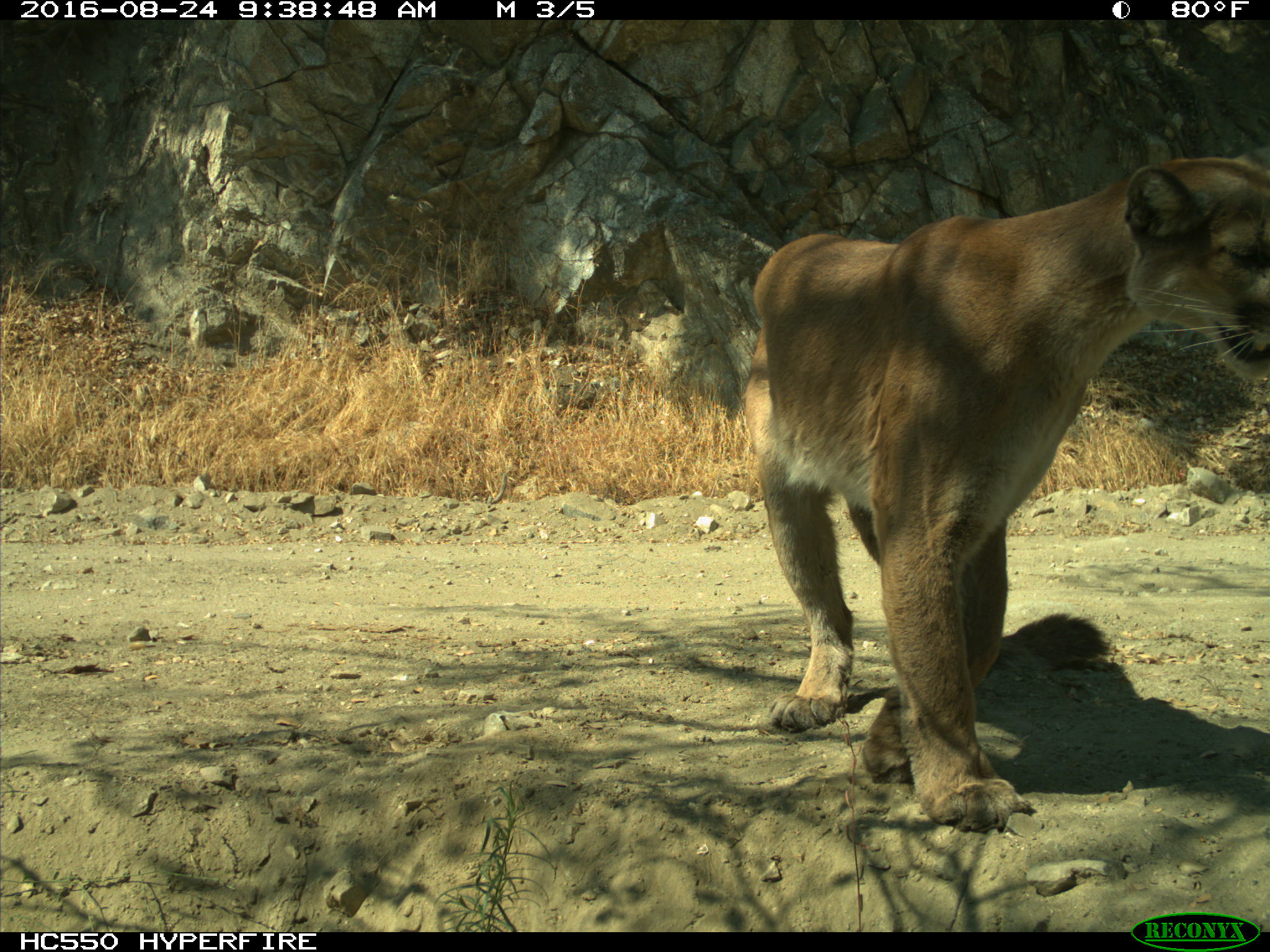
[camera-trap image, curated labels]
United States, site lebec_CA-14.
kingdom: Animalia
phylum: Chordata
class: Mammalia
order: Carnivora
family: Felidae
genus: Puma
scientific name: Puma concolor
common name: mountain lion